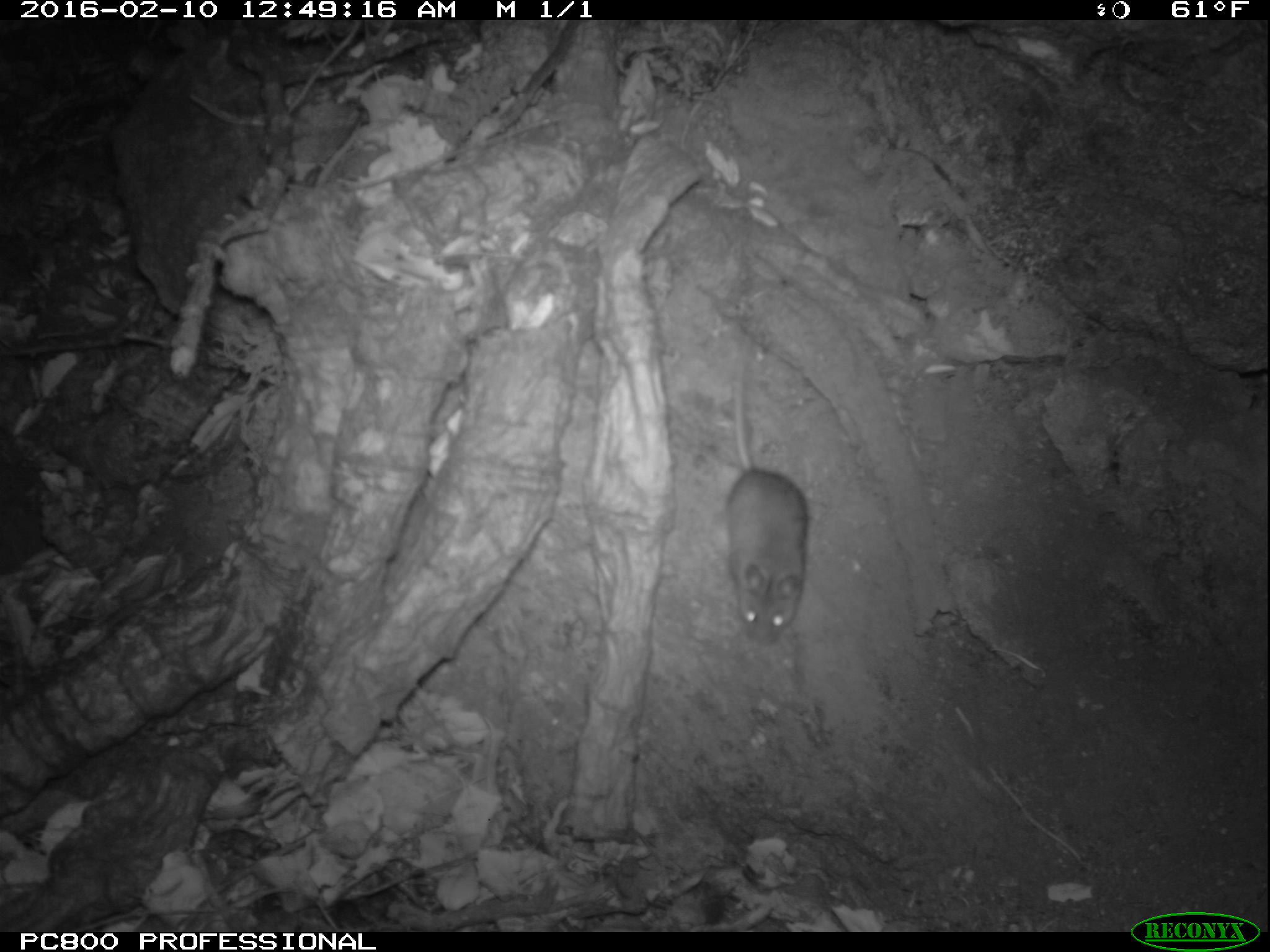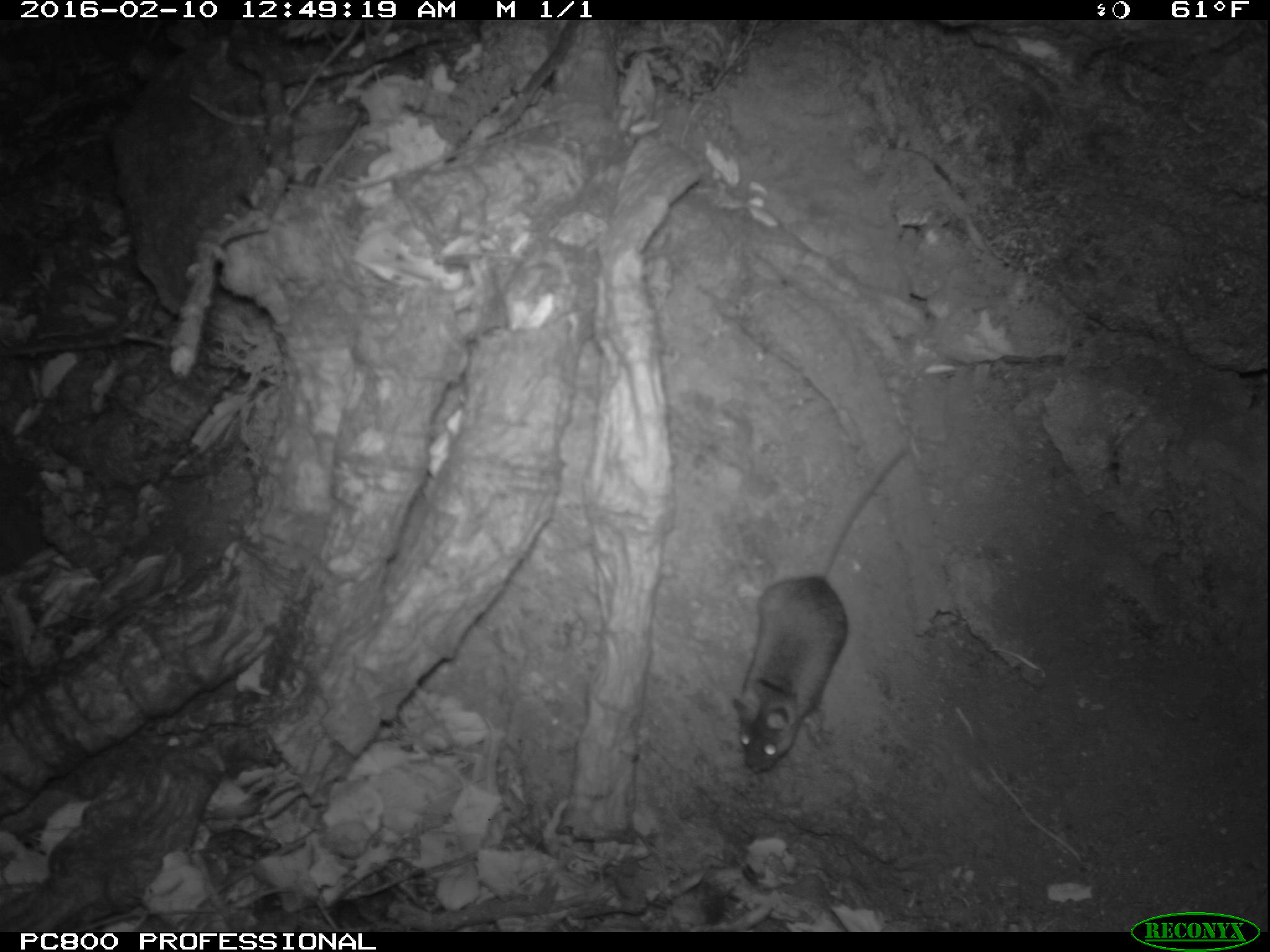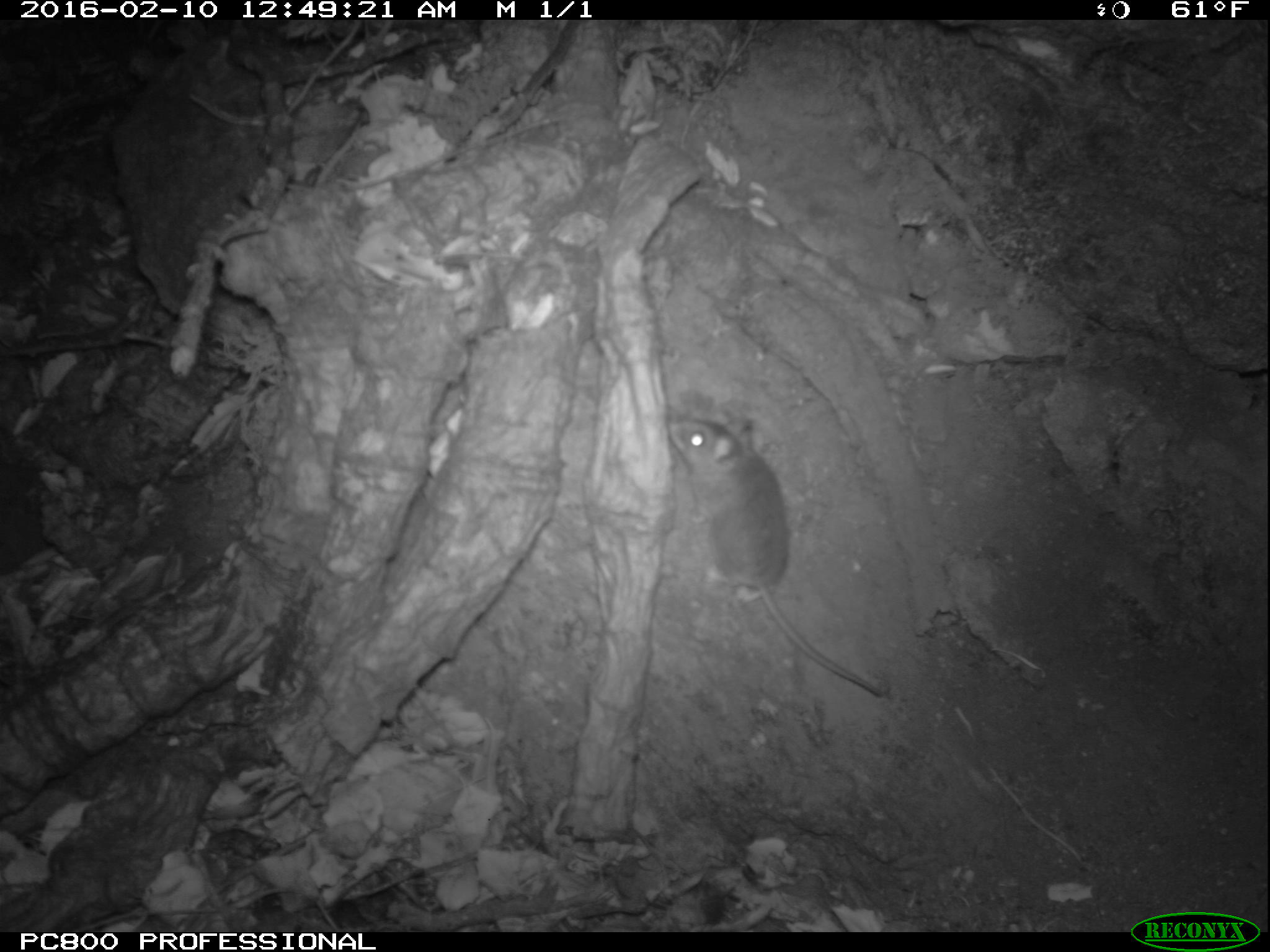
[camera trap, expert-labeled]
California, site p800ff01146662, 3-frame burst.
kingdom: Animalia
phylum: Chordata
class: Mammalia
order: Rodentia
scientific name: Rodentia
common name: rodent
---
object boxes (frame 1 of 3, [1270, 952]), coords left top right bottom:
rodent: 726 325 807 648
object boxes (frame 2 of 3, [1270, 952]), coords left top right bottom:
rodent: 734 441 914 770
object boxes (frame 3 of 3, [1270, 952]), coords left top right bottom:
rodent: 663 413 881 696